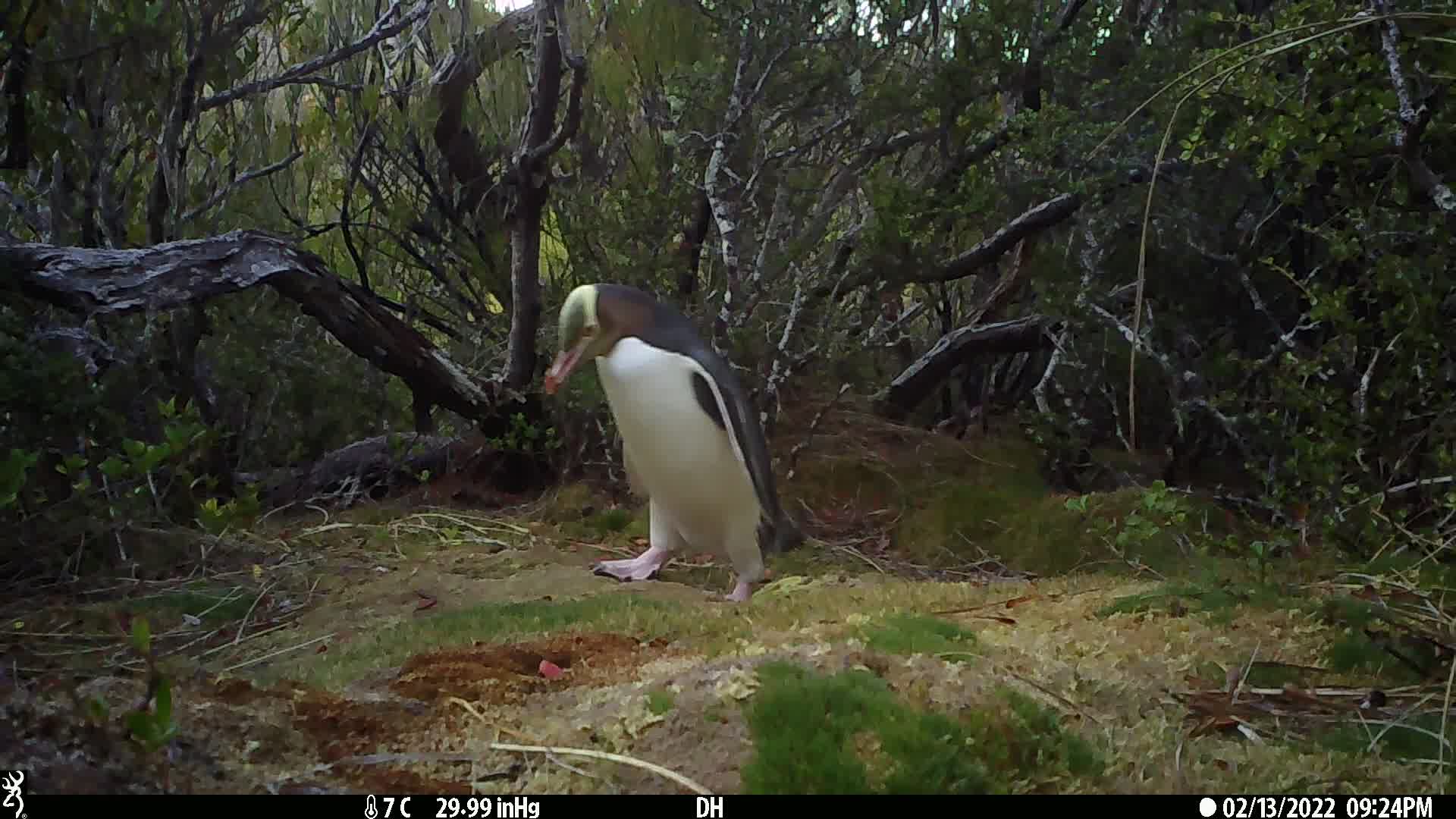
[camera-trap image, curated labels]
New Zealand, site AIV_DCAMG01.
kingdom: Animalia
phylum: Chordata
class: Aves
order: Sphenisciformes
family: Spheniscidae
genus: Megadyptes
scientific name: Megadyptes antipodes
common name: yellow-eyed penguin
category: yellow eyed penguin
Yellow eyed penguin (yellow-eyed penguin) (Megadyptes antipodes).